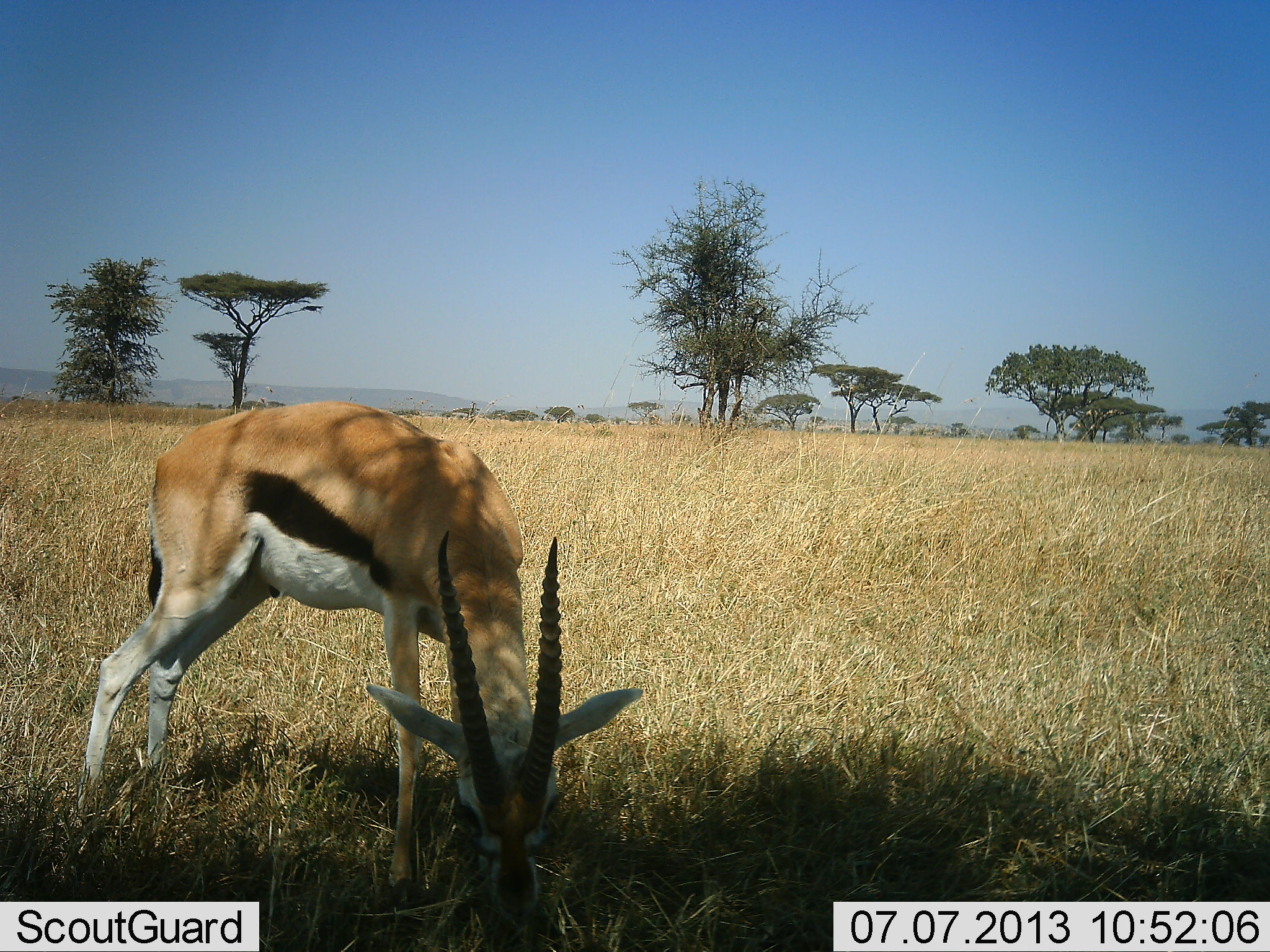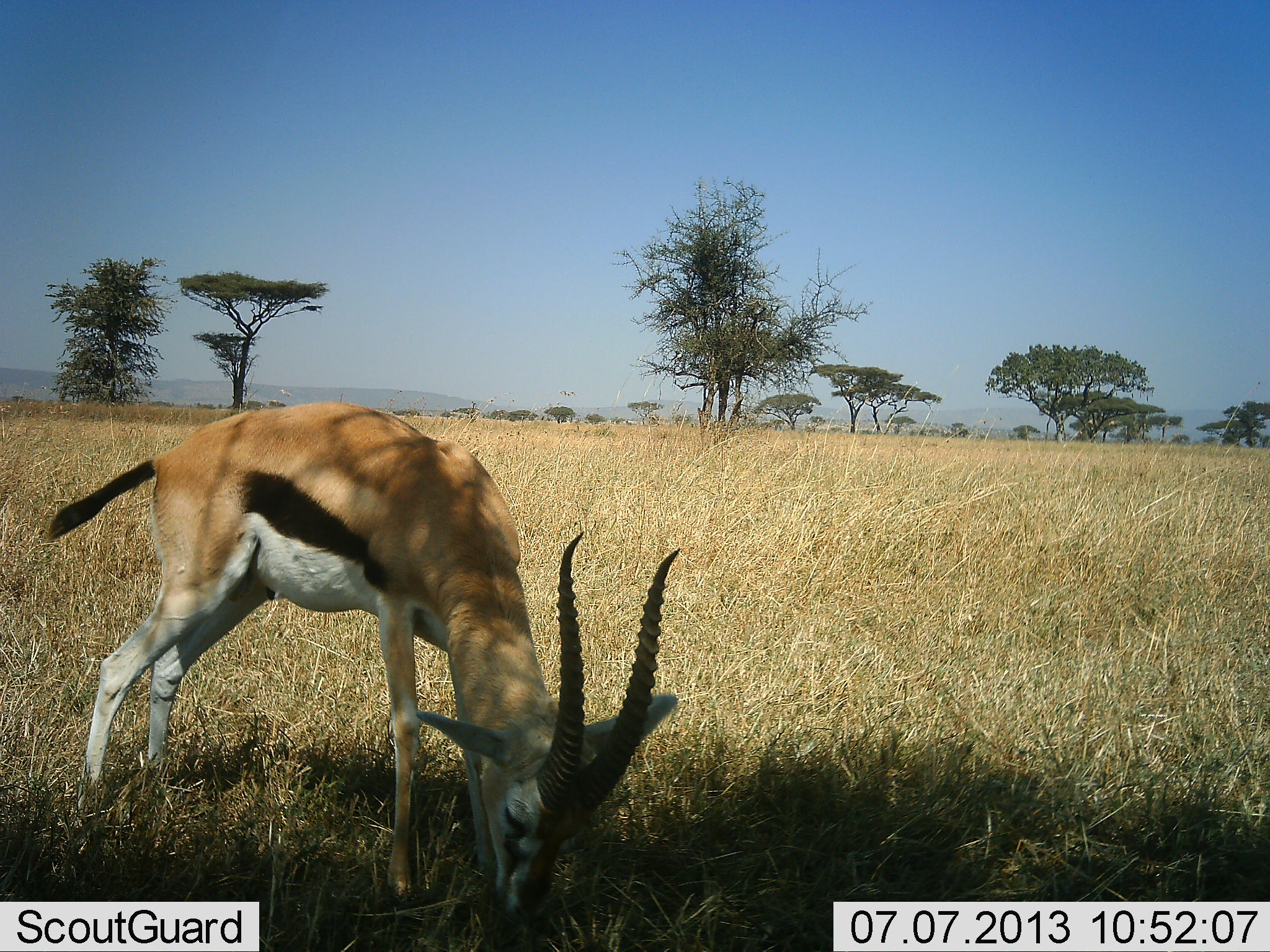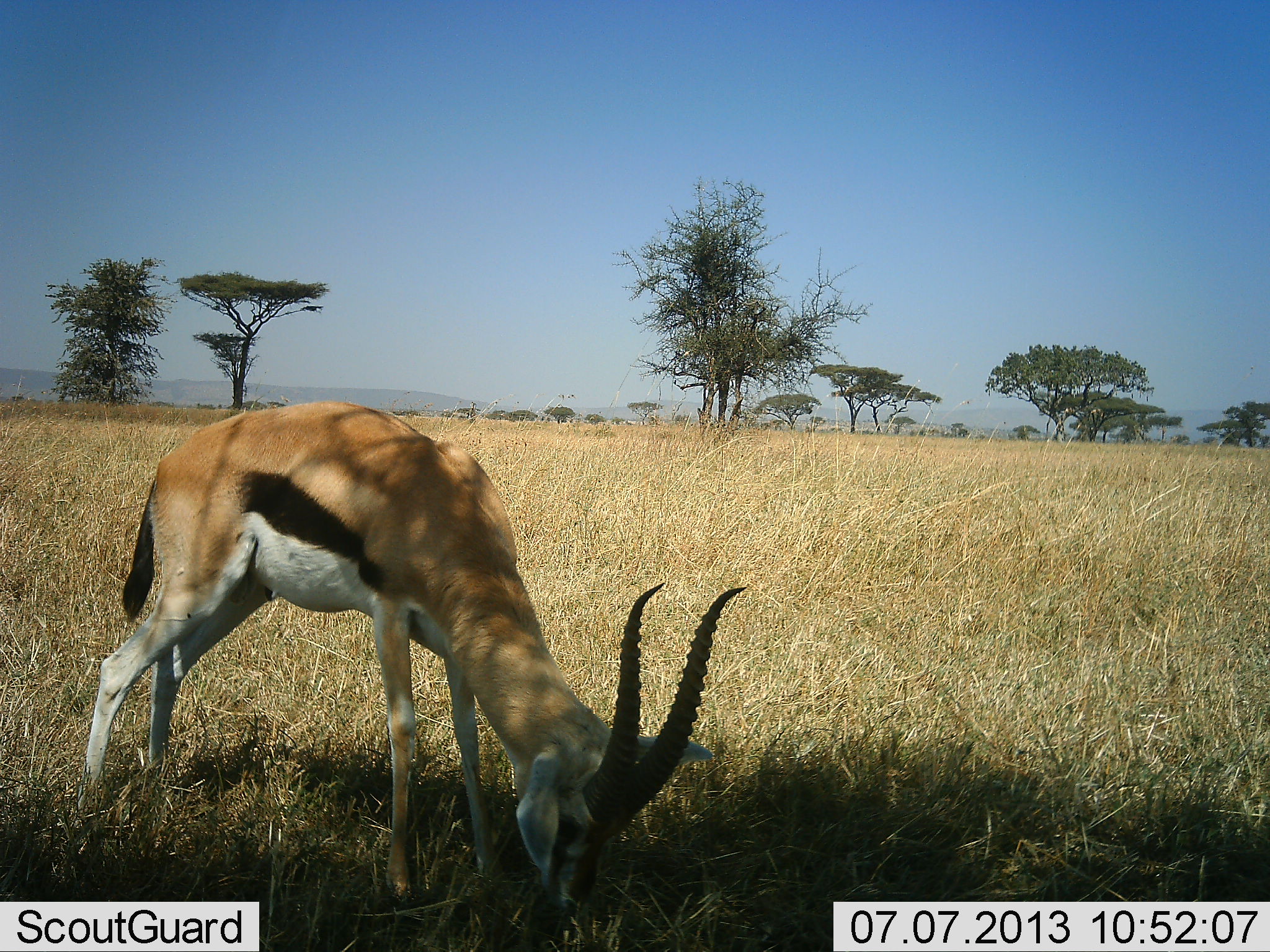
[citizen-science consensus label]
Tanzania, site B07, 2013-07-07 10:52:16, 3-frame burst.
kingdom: Animalia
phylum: Chordata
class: Mammalia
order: Artiodactyla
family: Bovidae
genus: Eudorcas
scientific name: Eudorcas thomsonii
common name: thomson's gazelle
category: gazellethomsons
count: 1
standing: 21%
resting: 0%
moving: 0%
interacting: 0%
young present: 0%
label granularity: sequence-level